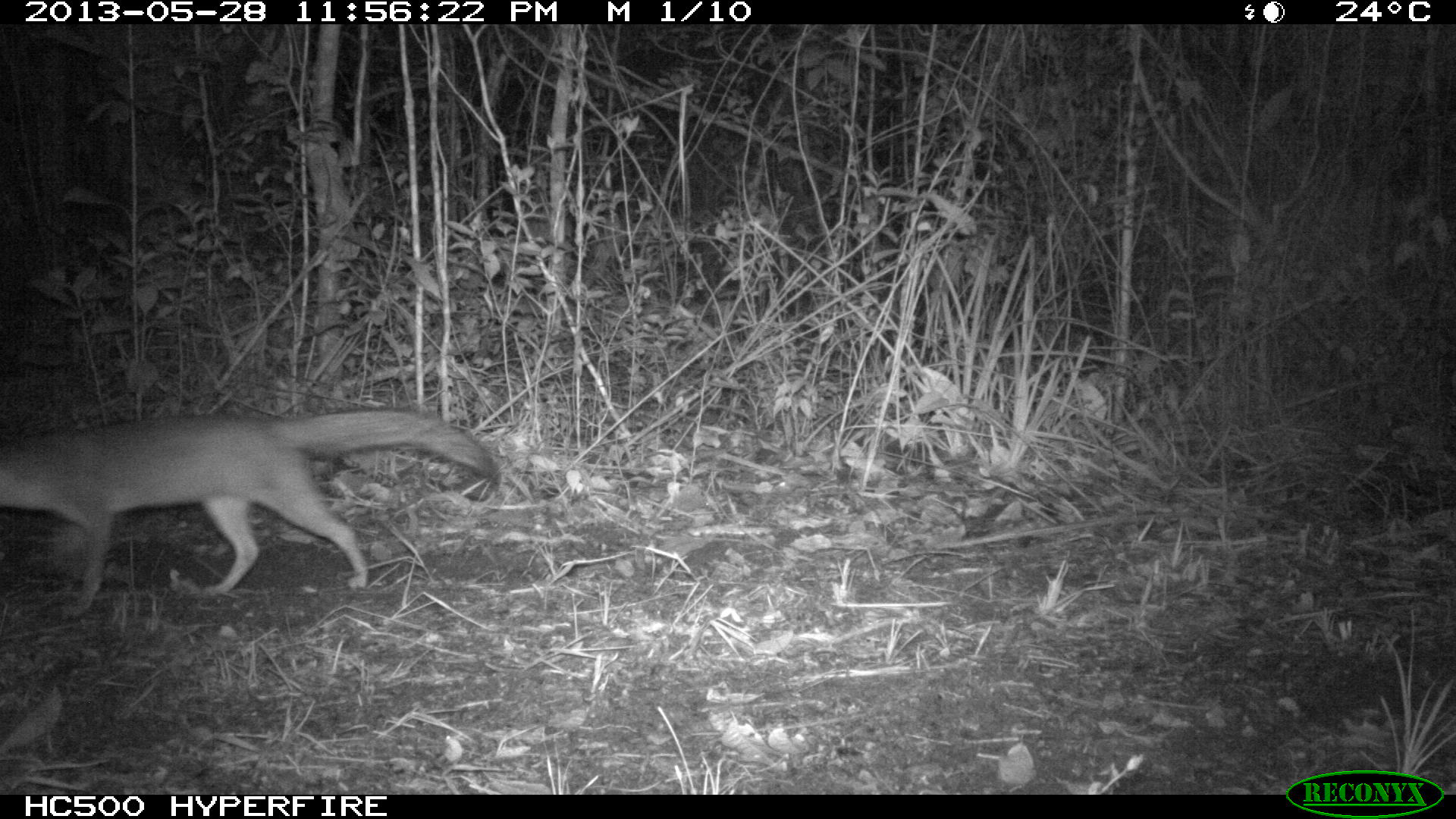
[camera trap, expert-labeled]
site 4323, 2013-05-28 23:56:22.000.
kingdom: Animalia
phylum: Chordata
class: Mammalia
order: Carnivora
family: Canidae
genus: Urocyon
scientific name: Urocyon cinereoargenteus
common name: gray fox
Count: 1.